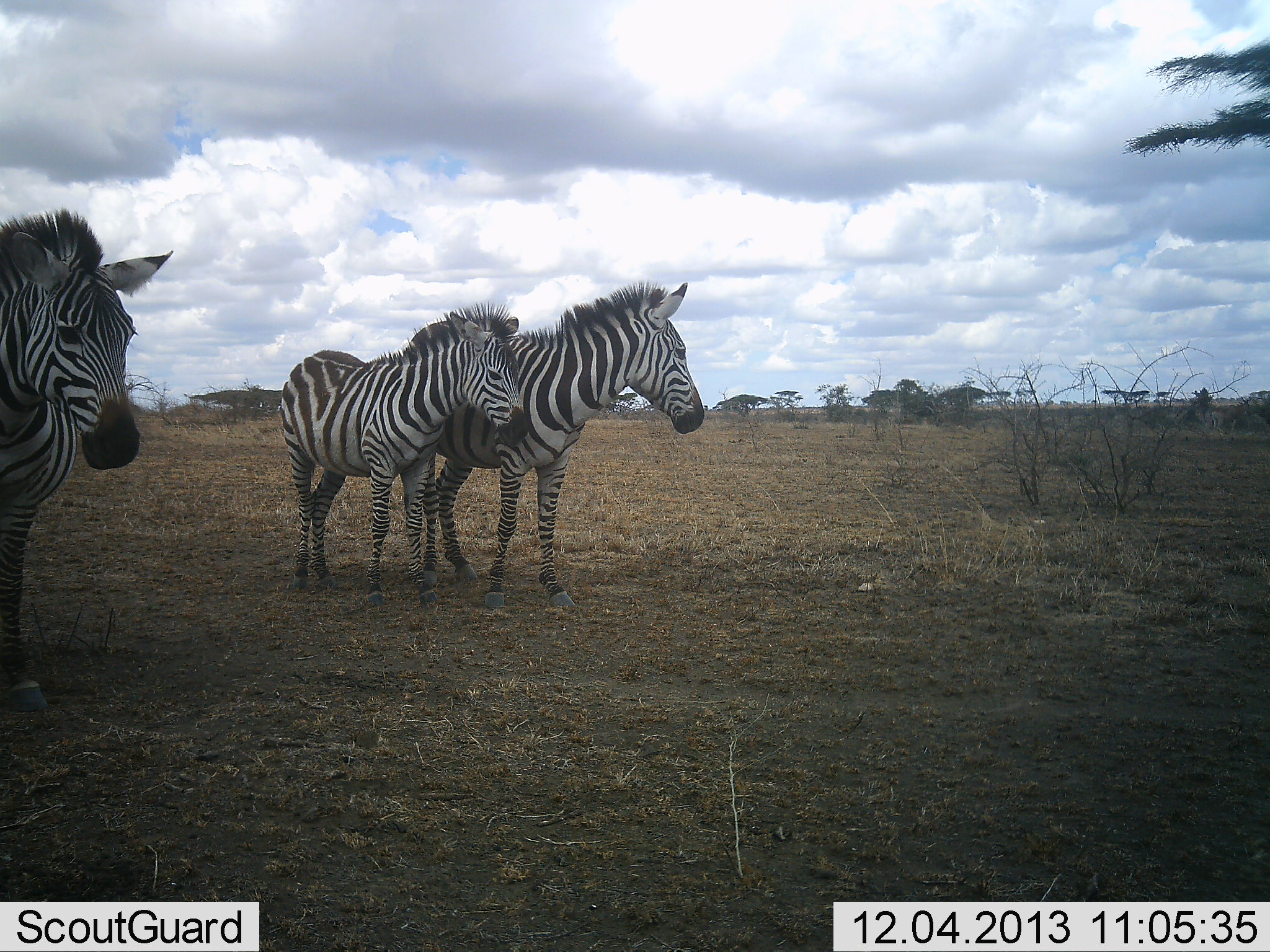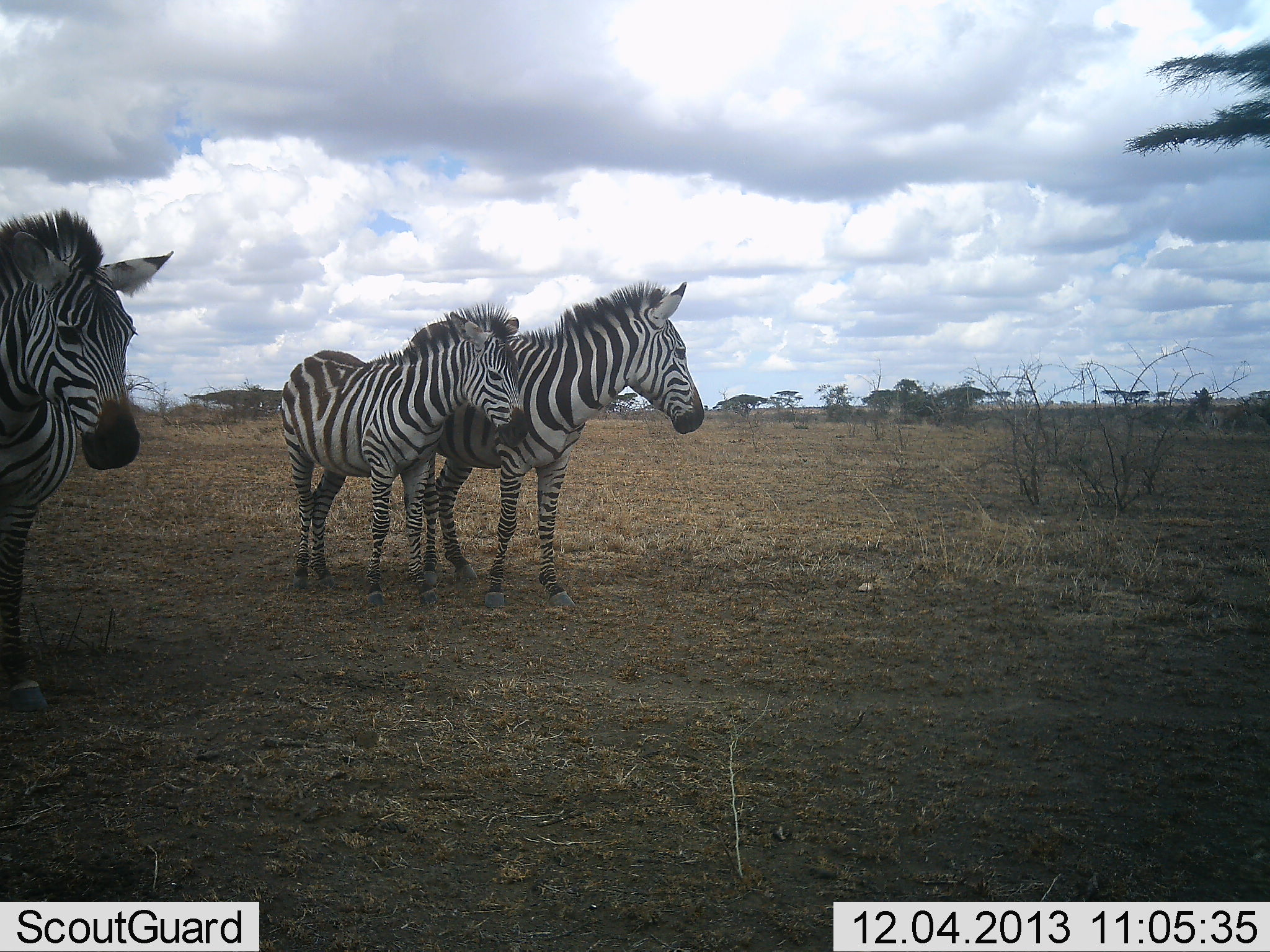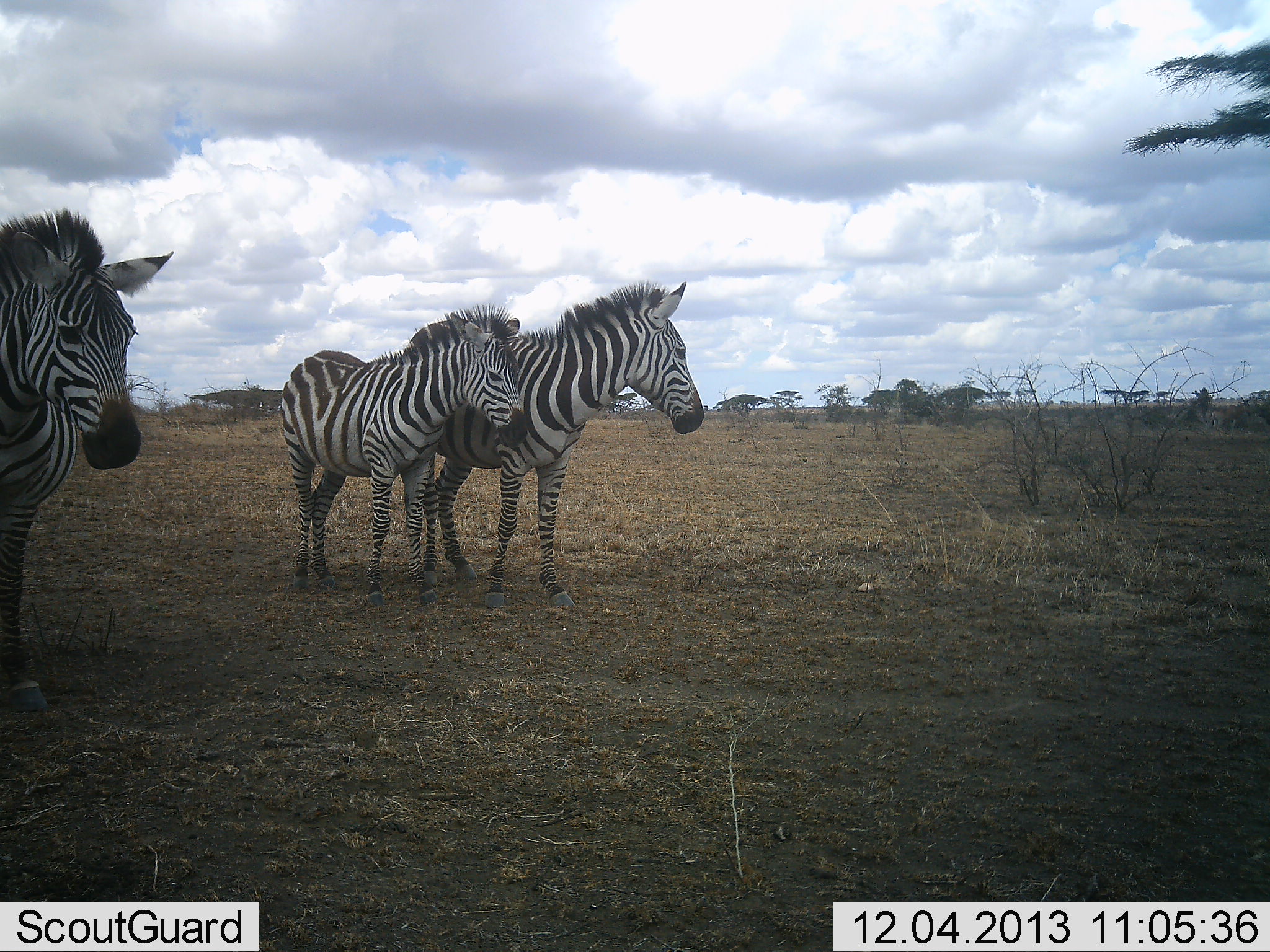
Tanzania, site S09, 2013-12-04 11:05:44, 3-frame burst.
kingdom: Animalia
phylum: Chordata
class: Mammalia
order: Perissodactyla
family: Equidae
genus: Equus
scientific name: Equus quagga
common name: plains zebra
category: zebra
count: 3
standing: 95%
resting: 3%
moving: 3%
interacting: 8%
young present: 35%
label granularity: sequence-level